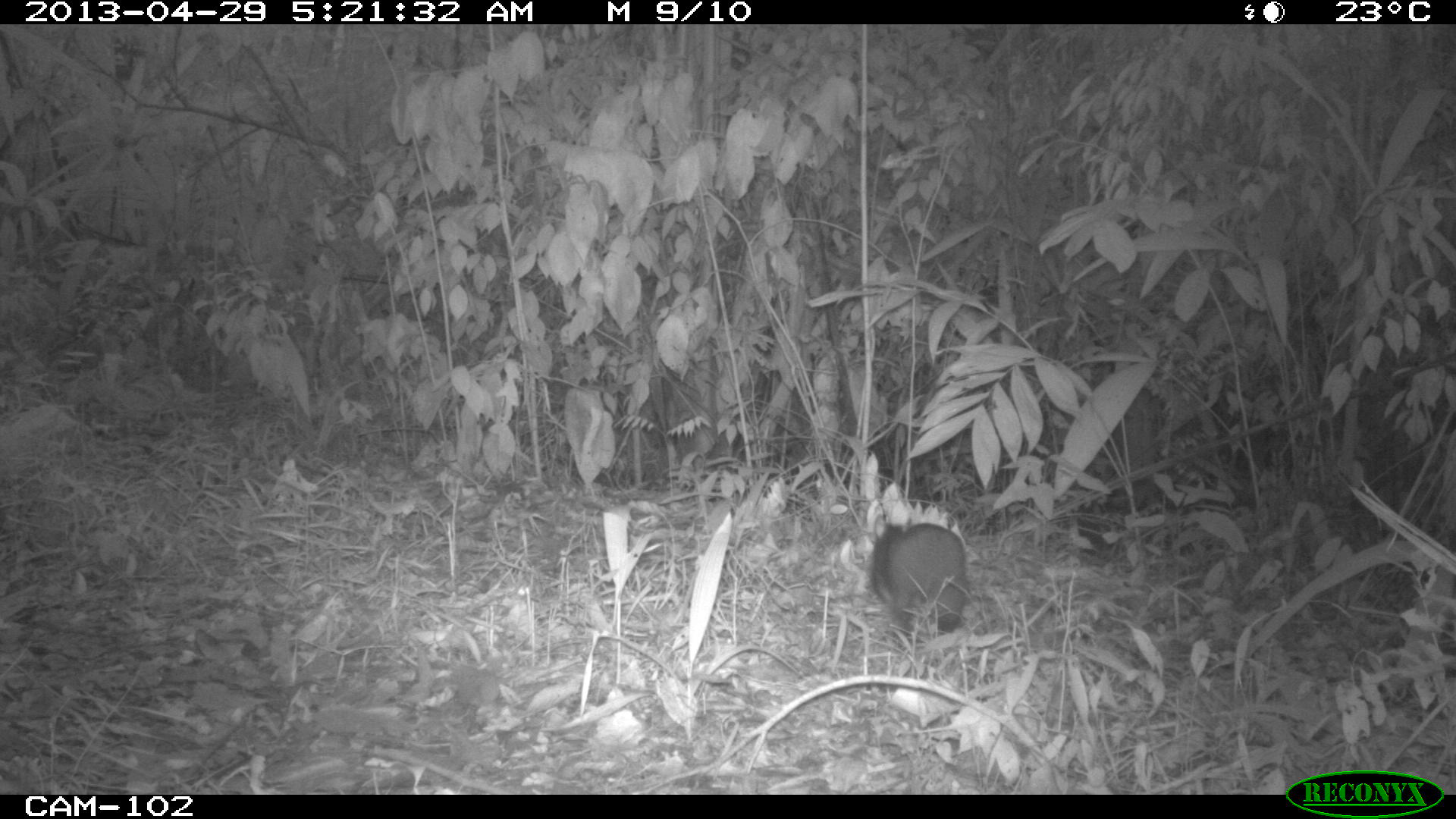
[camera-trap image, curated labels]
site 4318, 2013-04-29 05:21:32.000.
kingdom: Animalia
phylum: Chordata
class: Mammalia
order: Rodentia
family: Dasyproctidae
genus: Dasyprocta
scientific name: Dasyprocta punctata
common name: central american agouti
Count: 1.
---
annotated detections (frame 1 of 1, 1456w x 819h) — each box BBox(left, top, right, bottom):
dasyprocta punctata: BBox(865, 513, 974, 651)